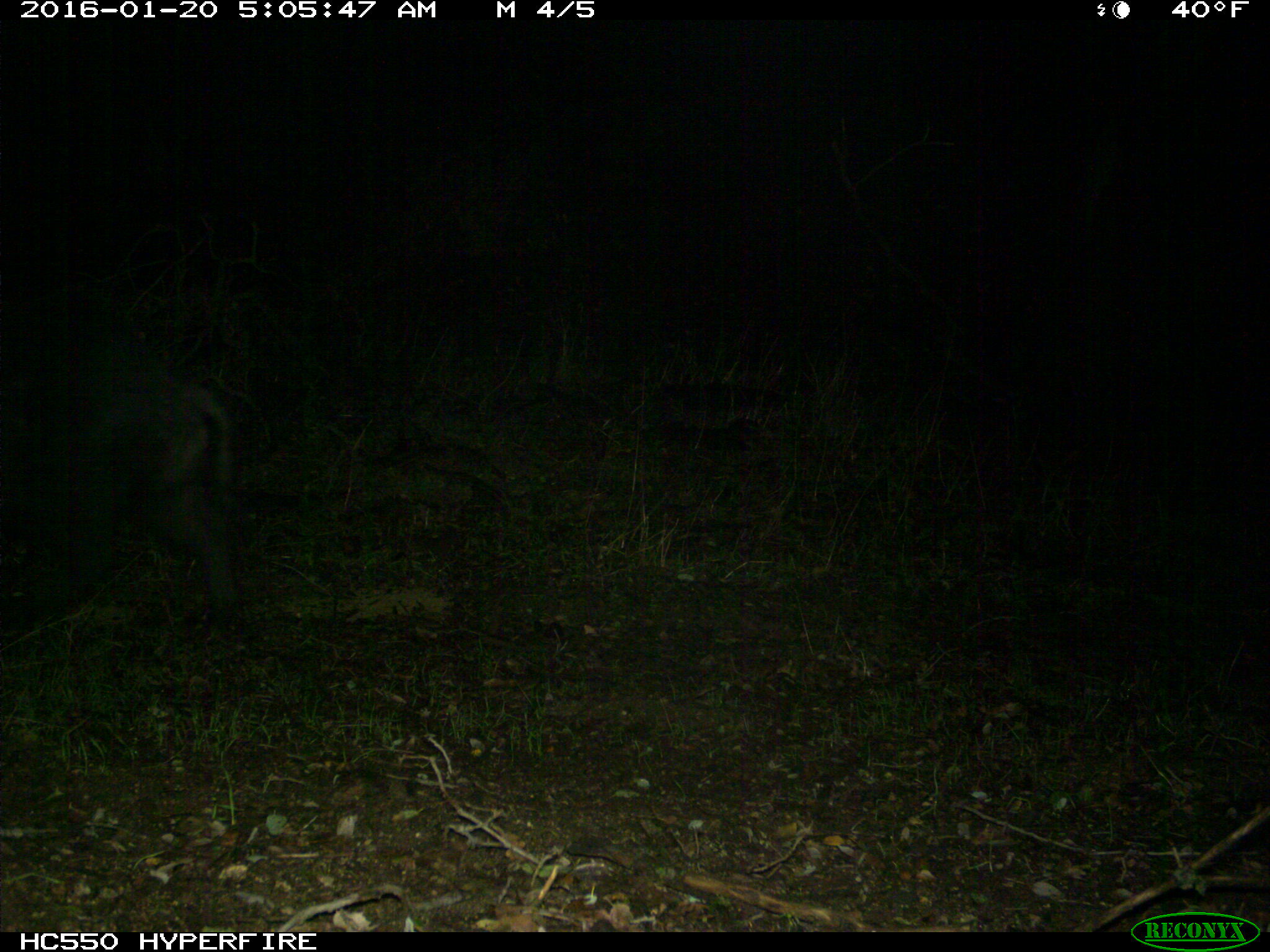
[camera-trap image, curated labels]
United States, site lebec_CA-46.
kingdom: Animalia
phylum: Chordata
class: Mammalia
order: Artiodactyla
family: Suidae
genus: Sus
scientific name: Sus scrofa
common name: wild boar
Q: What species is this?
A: Sus scrofa (wild boar).